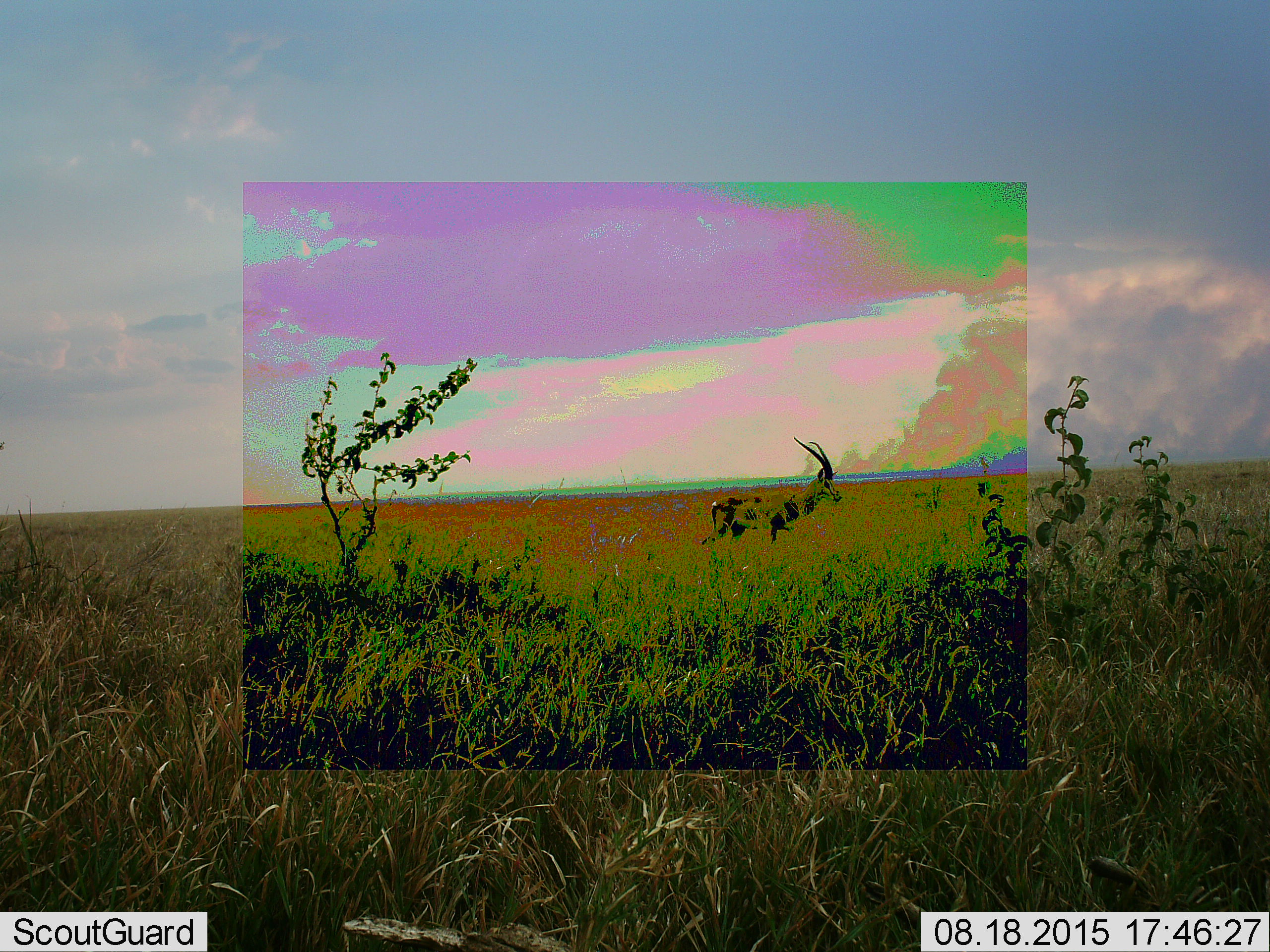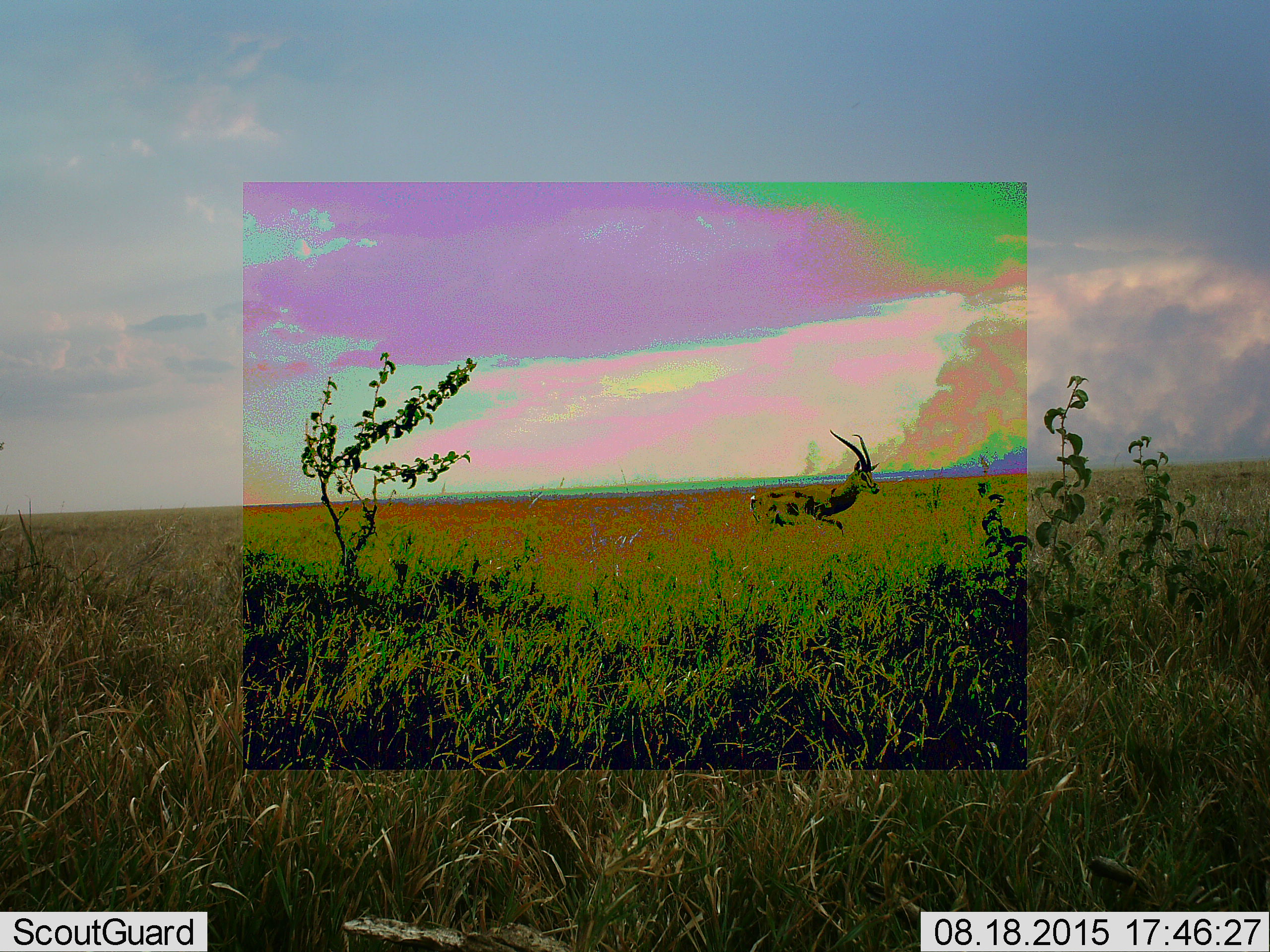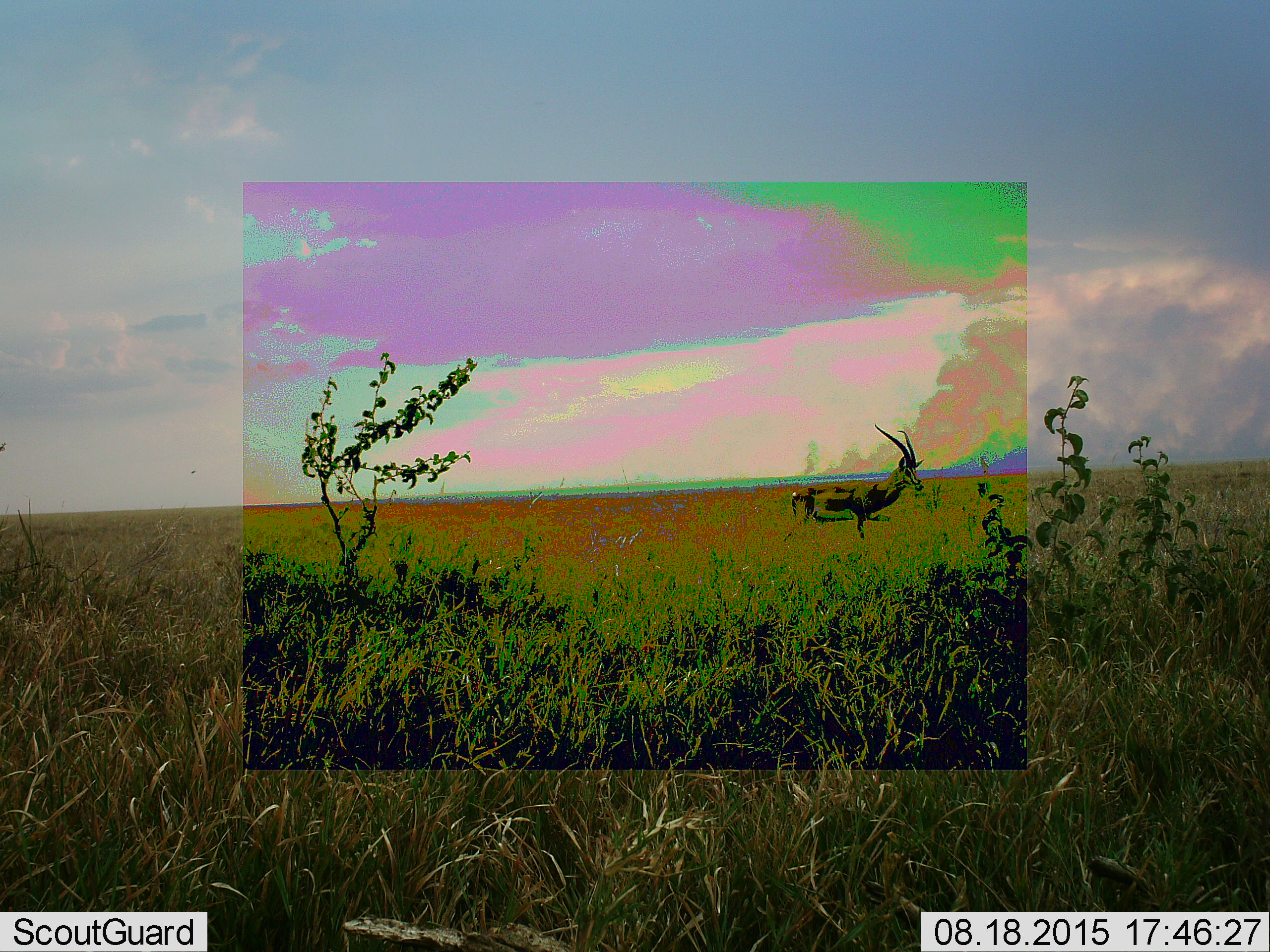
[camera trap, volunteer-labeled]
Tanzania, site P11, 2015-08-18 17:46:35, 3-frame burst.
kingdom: Animalia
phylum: Chordata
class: Mammalia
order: Artiodactyla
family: Bovidae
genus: Nanger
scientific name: Nanger granti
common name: grant's gazelle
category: gazellegrants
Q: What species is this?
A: Gazellegrants (grant's gazelle) (Nanger granti).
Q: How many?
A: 1.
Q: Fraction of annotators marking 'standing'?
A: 40%.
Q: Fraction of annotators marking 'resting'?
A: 0%.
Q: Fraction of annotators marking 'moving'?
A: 60%.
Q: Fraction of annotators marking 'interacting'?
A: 0%.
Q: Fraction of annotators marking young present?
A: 0%.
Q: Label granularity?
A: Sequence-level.